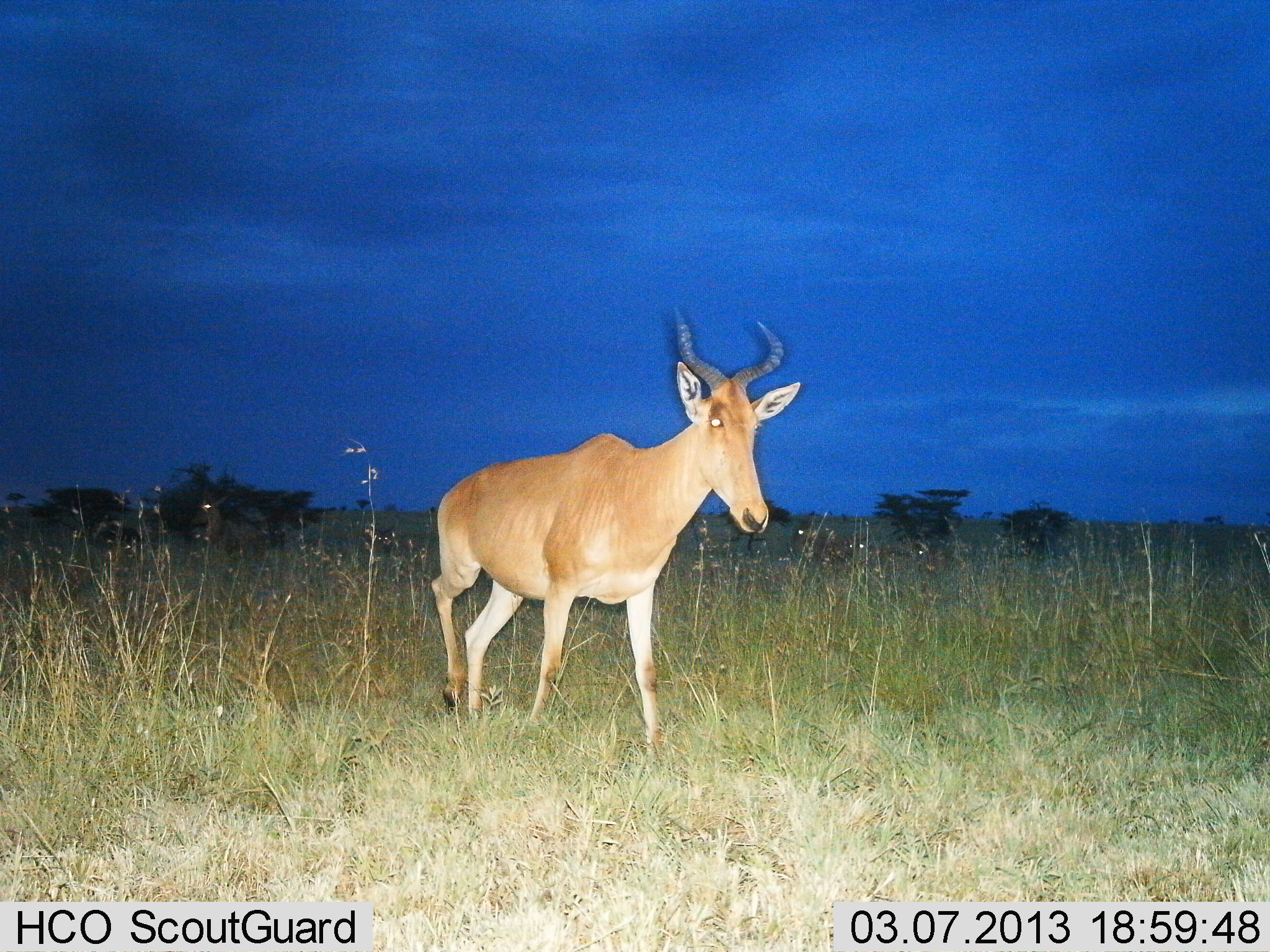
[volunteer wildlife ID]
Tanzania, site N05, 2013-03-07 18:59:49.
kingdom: Animalia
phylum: Chordata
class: Mammalia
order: Artiodactyla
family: Bovidae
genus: Alcelaphus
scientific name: Alcelaphus buselaphus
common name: hartebeest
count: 1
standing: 35%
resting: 3%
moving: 68%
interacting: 0%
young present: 0%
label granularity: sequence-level